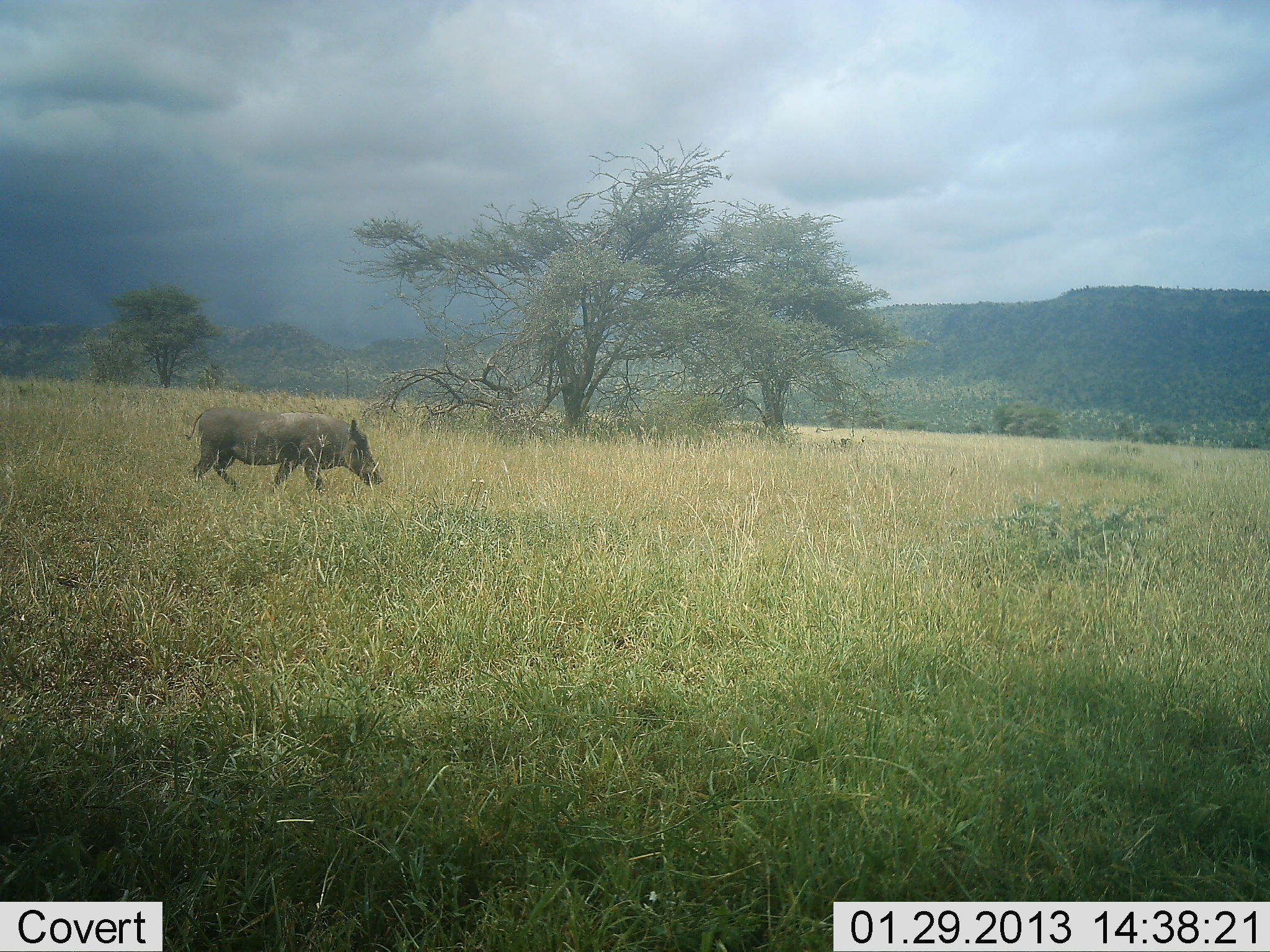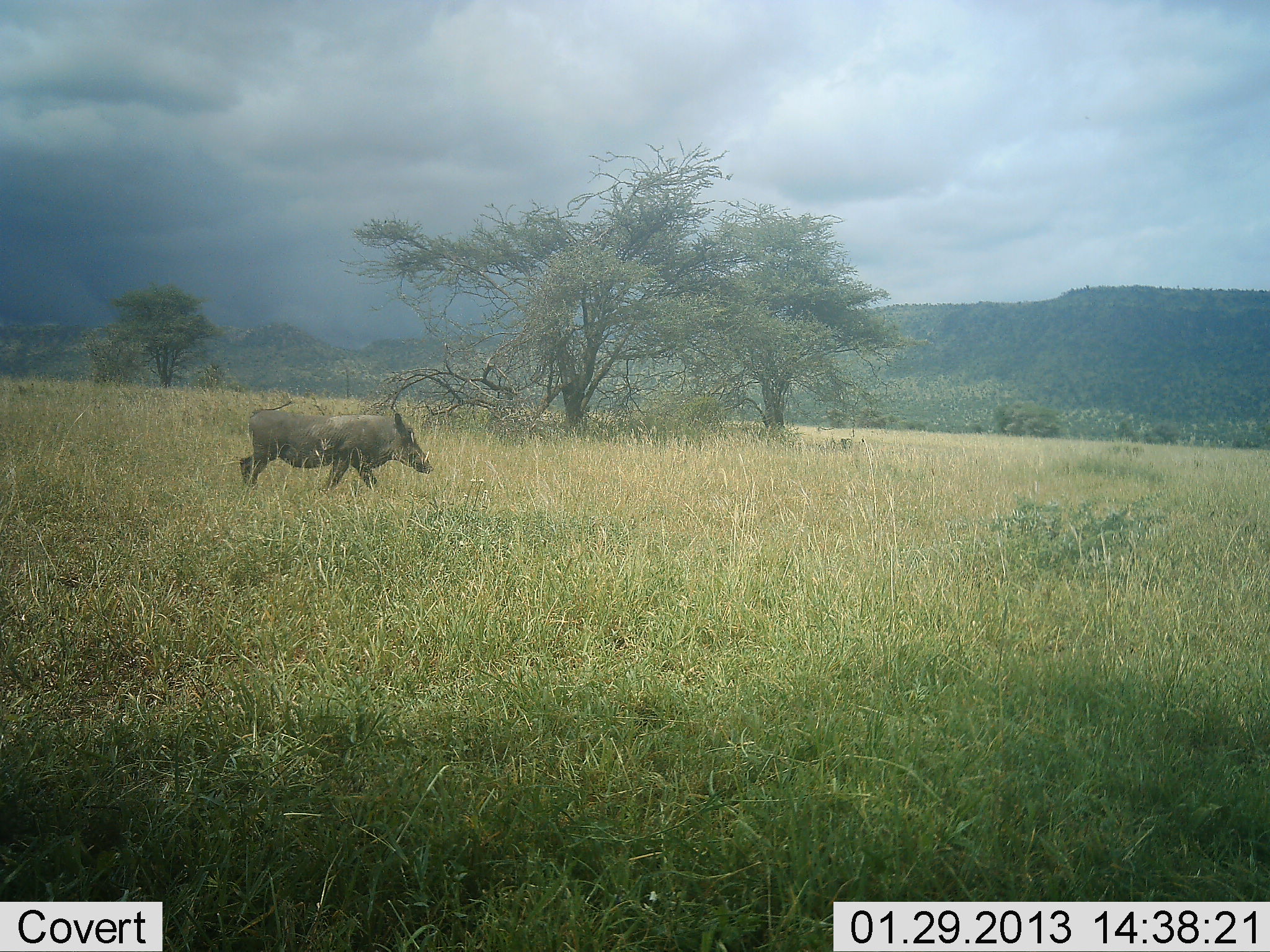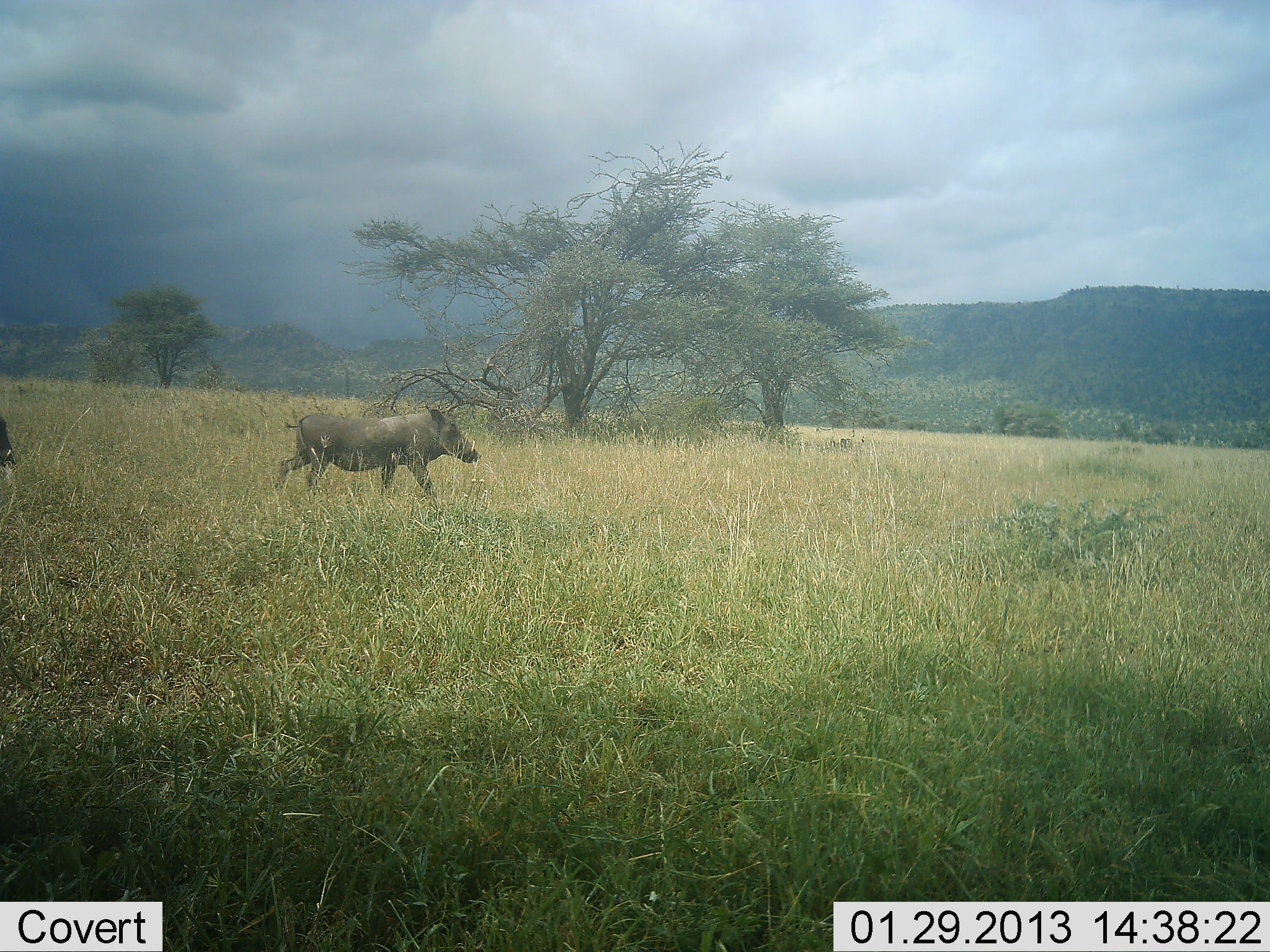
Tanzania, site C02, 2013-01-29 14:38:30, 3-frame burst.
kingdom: Animalia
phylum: Chordata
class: Mammalia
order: Artiodactyla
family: Suidae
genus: Phacochoerus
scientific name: Phacochoerus africanus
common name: warthog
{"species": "warthog (Phacochoerus africanus)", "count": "1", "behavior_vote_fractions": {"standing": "4%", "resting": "0%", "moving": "96%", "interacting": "0%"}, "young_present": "0%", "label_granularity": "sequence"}